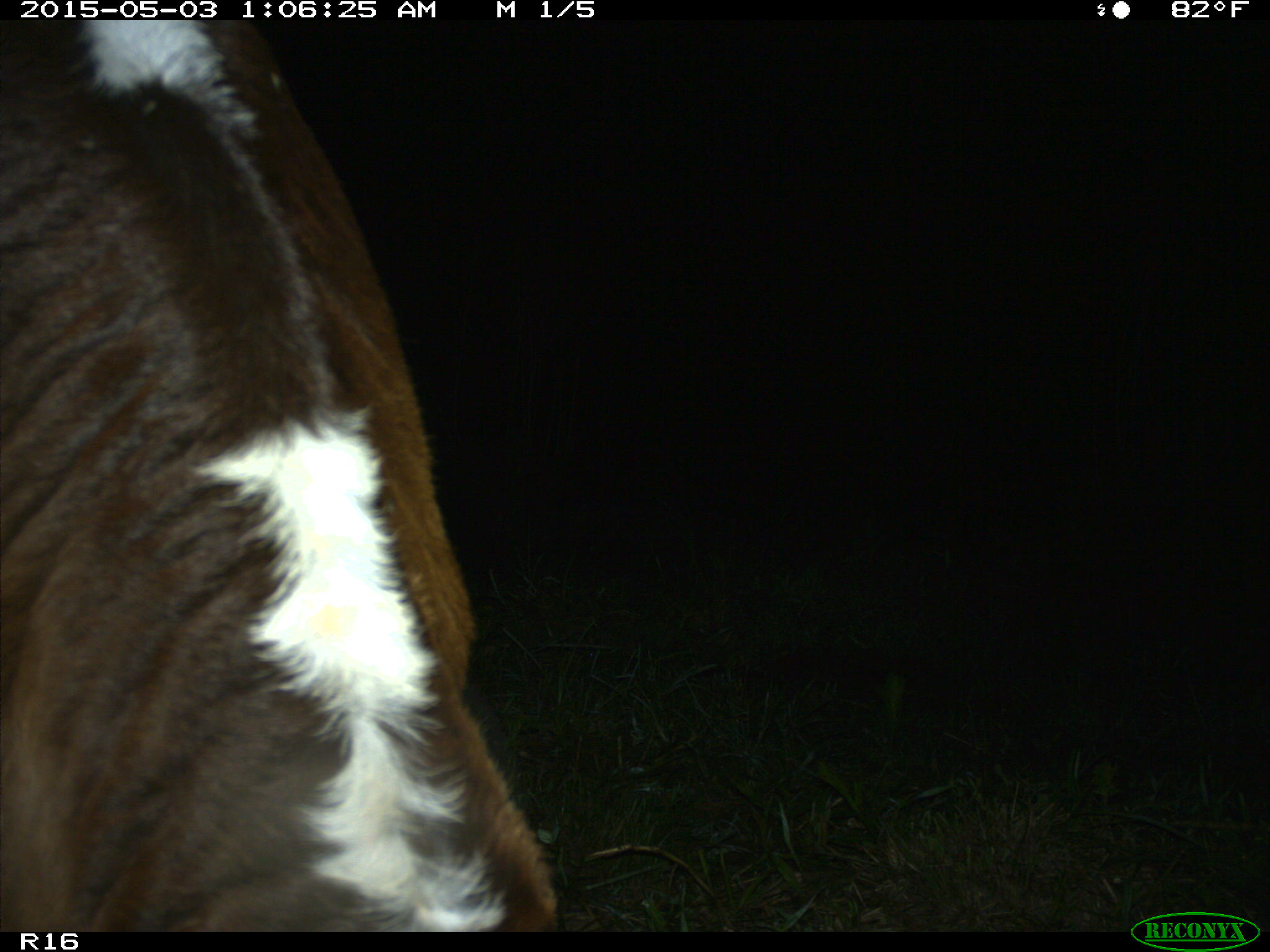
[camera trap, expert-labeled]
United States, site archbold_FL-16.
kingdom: Animalia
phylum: Chordata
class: Mammalia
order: Artiodactyla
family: Bovidae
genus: Bos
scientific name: Bos taurus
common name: domestic cow